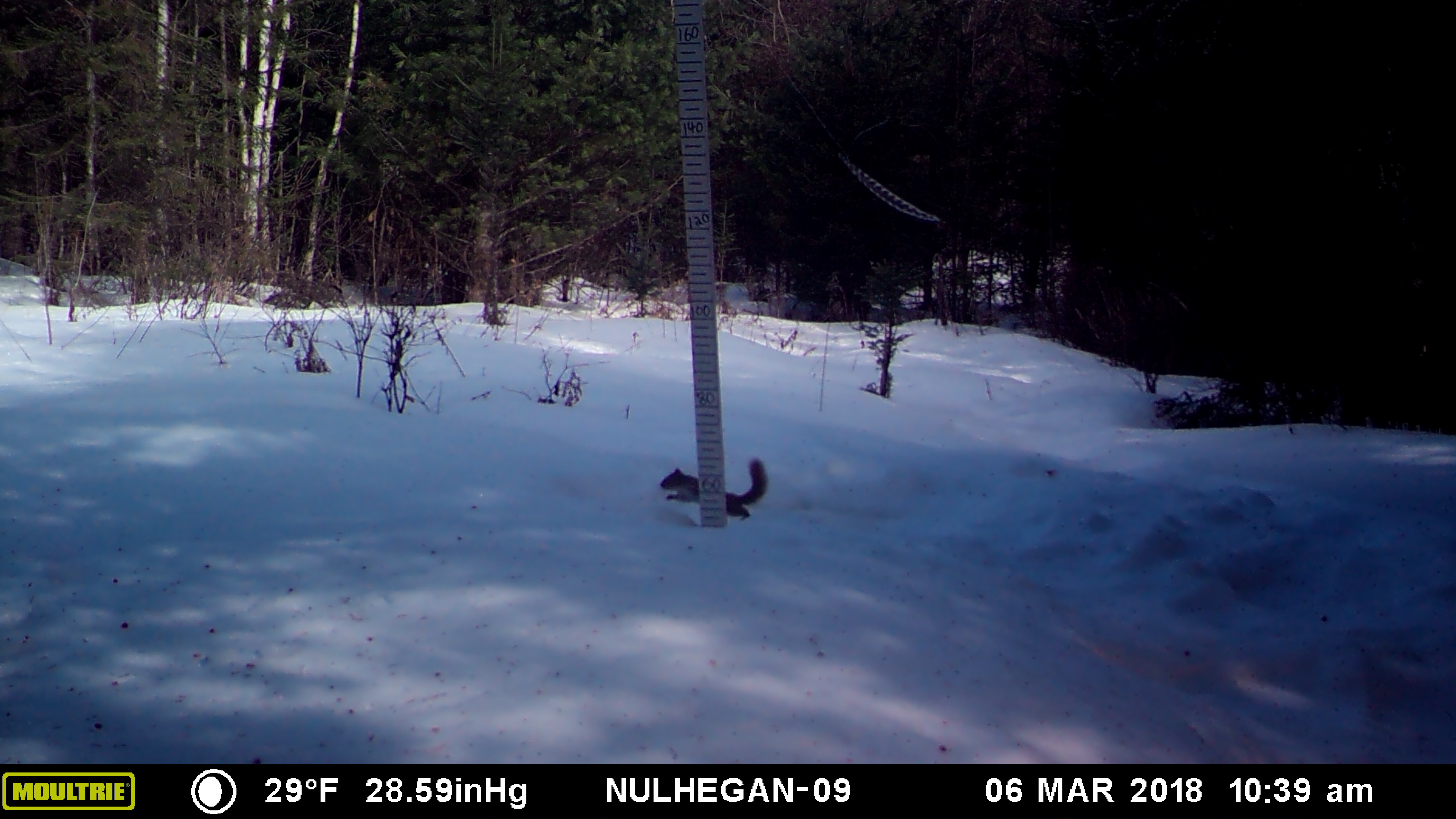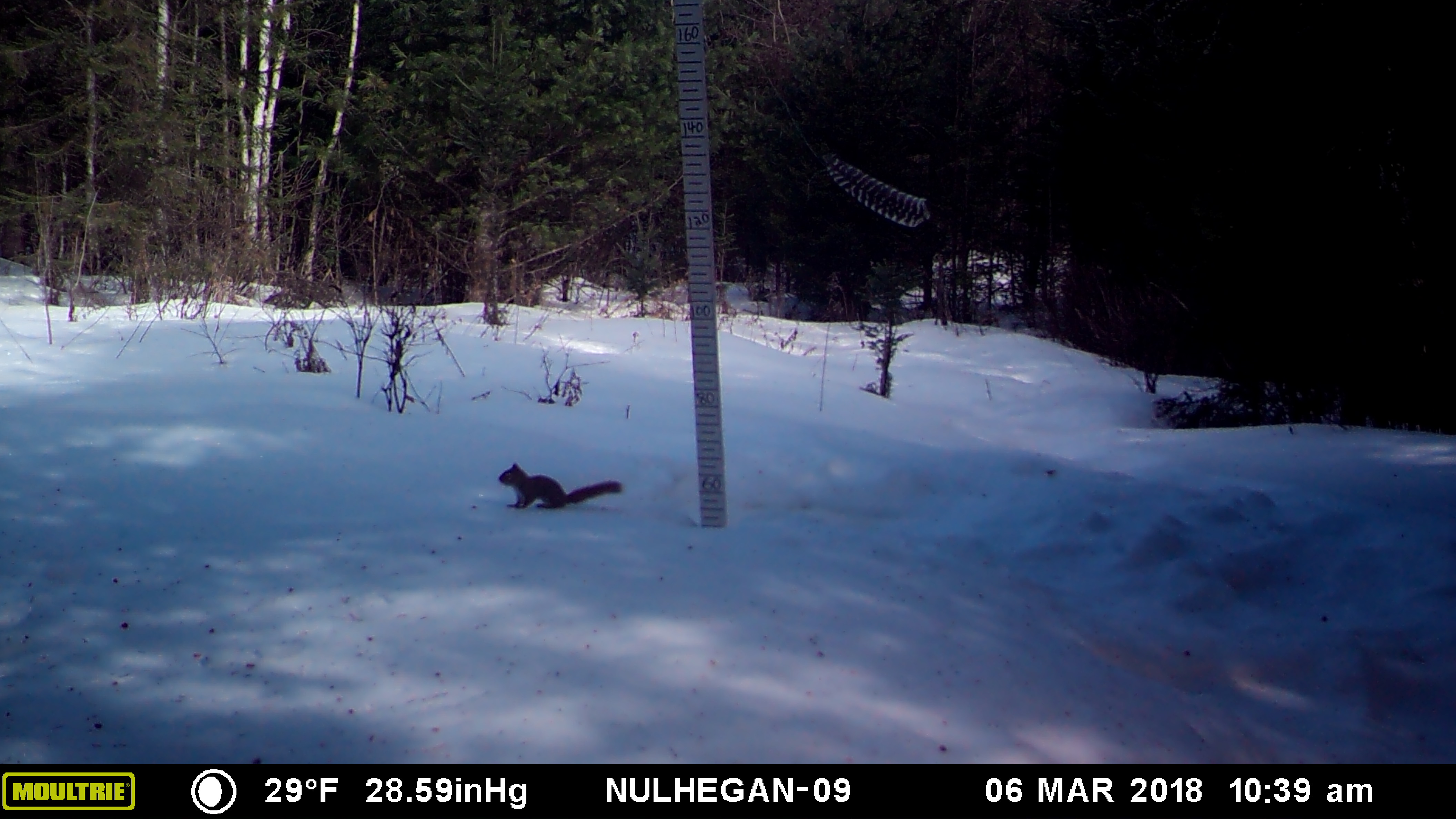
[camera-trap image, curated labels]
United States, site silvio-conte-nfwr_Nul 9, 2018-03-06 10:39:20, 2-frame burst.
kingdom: Animalia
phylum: Chordata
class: Mammalia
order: Rodentia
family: Sciuridae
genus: Tamiasciurus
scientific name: Tamiasciurus hudsonicus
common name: red squirrel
Red squirrel (Tamiasciurus hudsonicus).